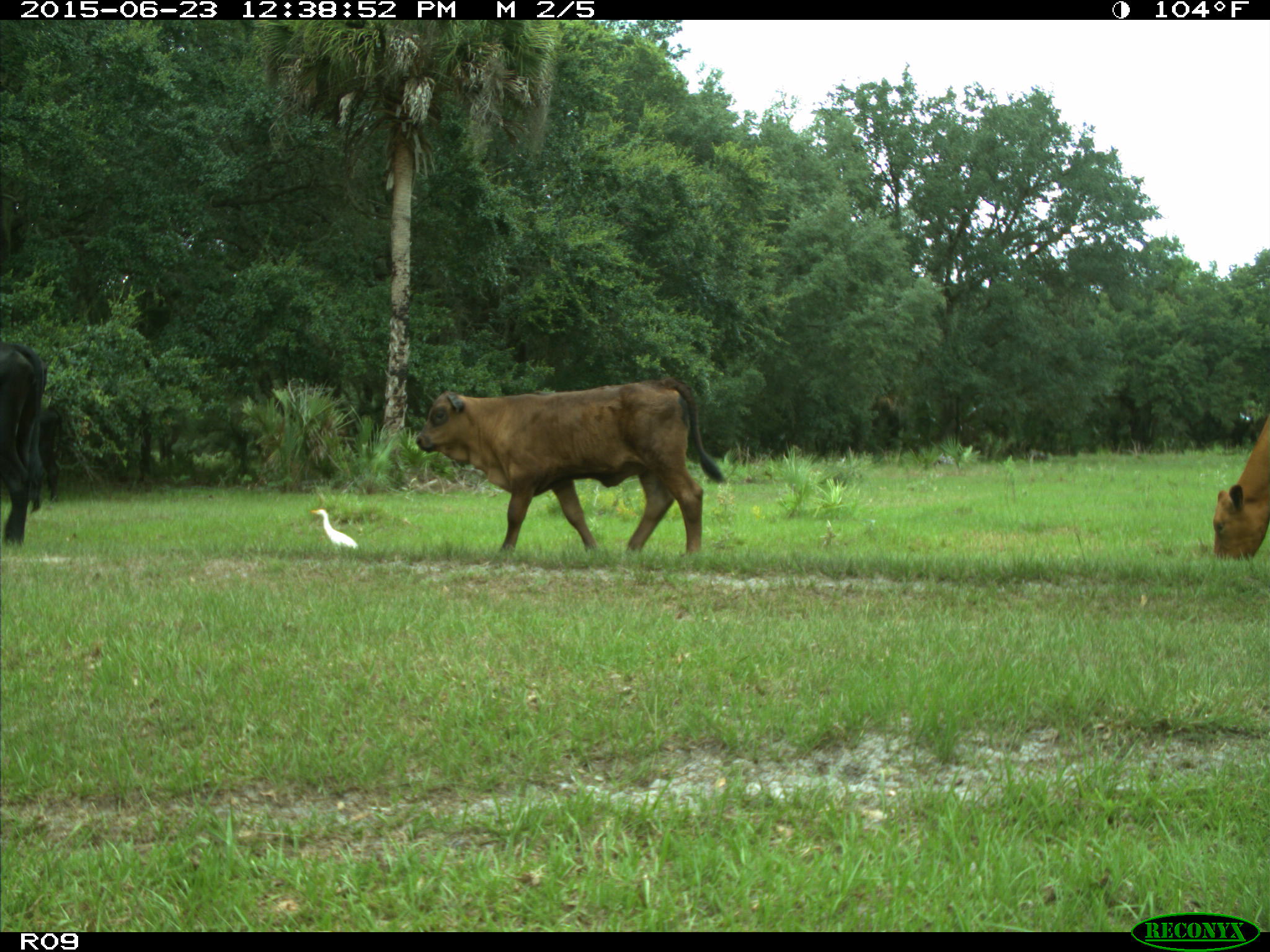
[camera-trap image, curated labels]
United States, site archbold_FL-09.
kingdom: Animalia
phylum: Chordata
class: Mammalia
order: Artiodactyla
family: Bovidae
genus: Bos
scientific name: Bos taurus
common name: domestic cow